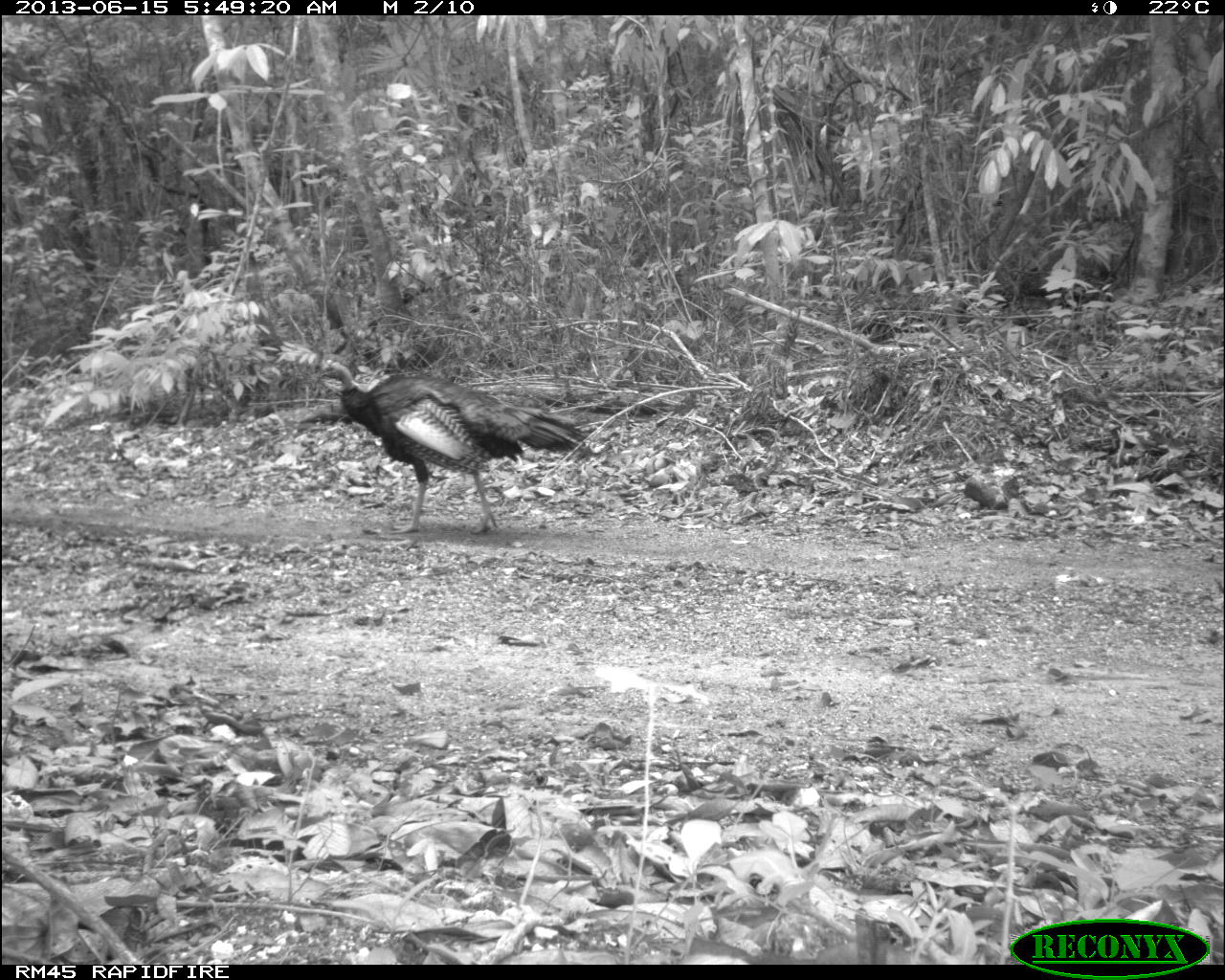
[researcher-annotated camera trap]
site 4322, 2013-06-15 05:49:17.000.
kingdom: Animalia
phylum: Chordata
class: Aves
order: Galliformes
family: Phasianidae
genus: Meleagris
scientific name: Meleagris ocellata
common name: ocellated turkey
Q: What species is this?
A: Meleagris ocellata (ocellated turkey).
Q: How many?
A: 1.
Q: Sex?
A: Male.